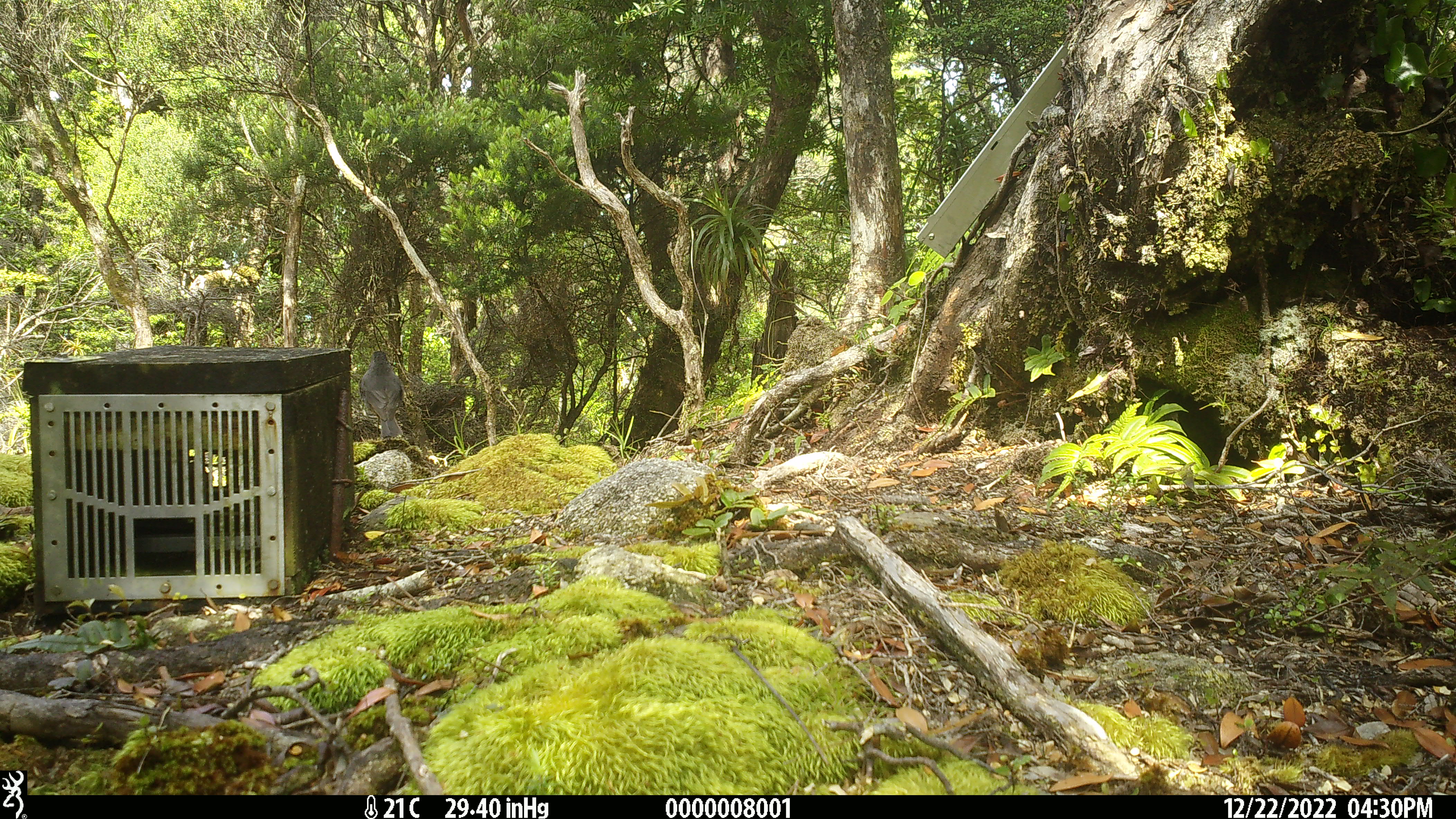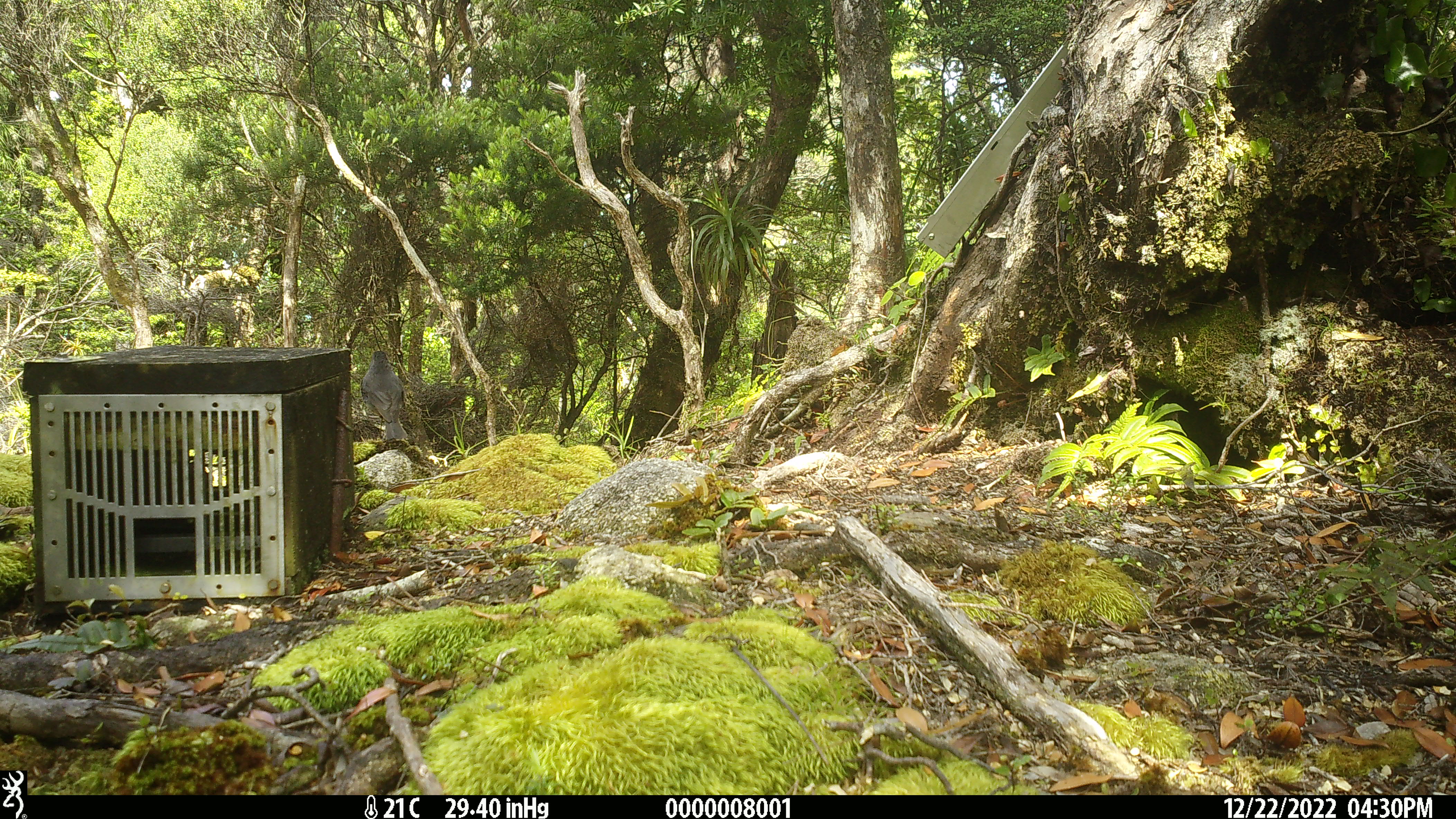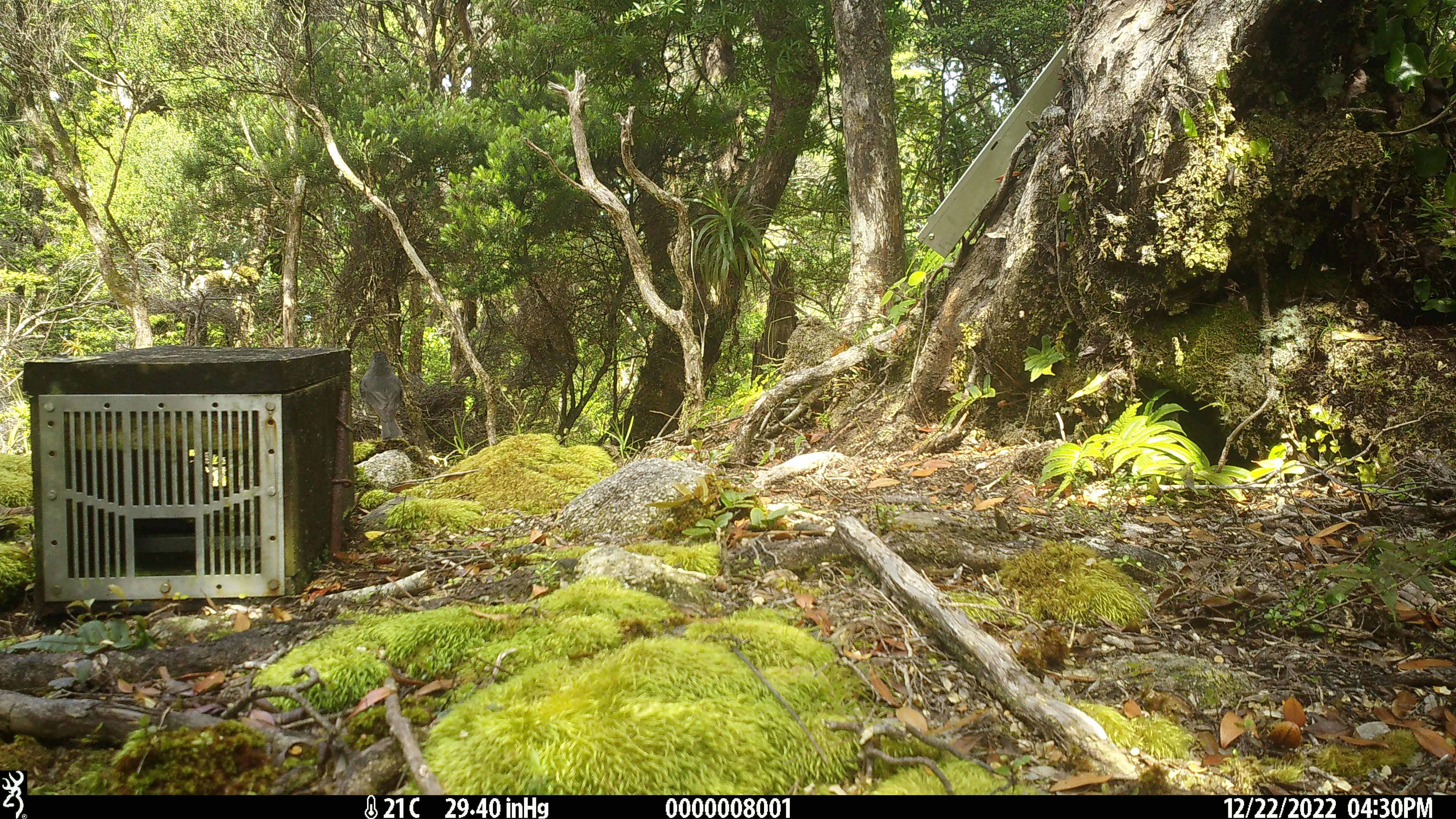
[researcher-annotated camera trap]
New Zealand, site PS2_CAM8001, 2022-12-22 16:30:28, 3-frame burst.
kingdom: Animalia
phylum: Chordata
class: Aves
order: Passeriformes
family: Petroicidae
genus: Petroica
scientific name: Petroica australis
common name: new zealand robin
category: robin